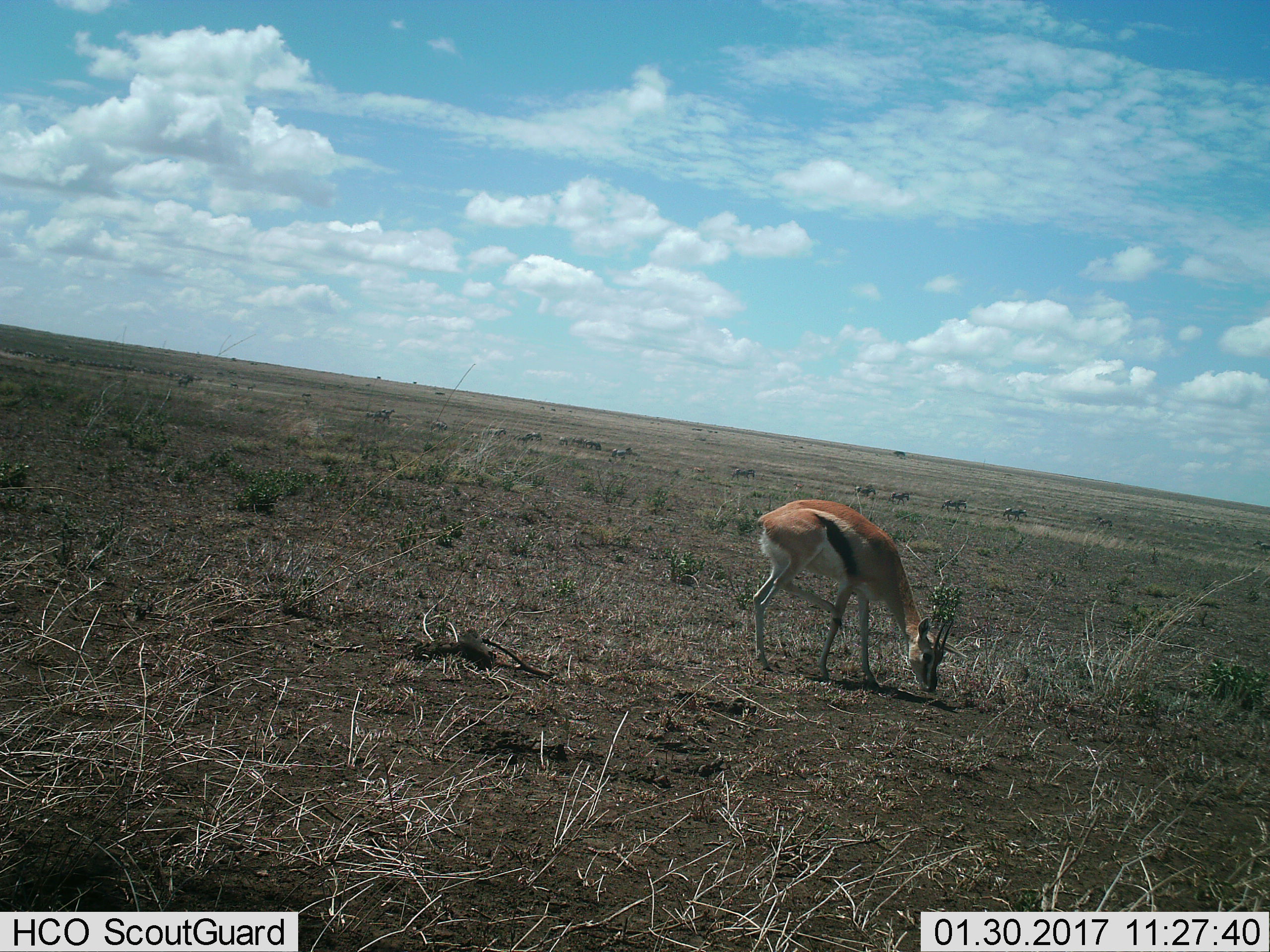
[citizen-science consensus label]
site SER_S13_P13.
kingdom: Animalia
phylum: Chordata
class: Mammalia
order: Artiodactyla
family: Bovidae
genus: Eudorcas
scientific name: Eudorcas thomsonii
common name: thomson's gazelle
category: gazellethomsons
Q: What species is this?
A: Gazellethomsons (thomson's gazelle) (Eudorcas thomsonii).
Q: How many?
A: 1.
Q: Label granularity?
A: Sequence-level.